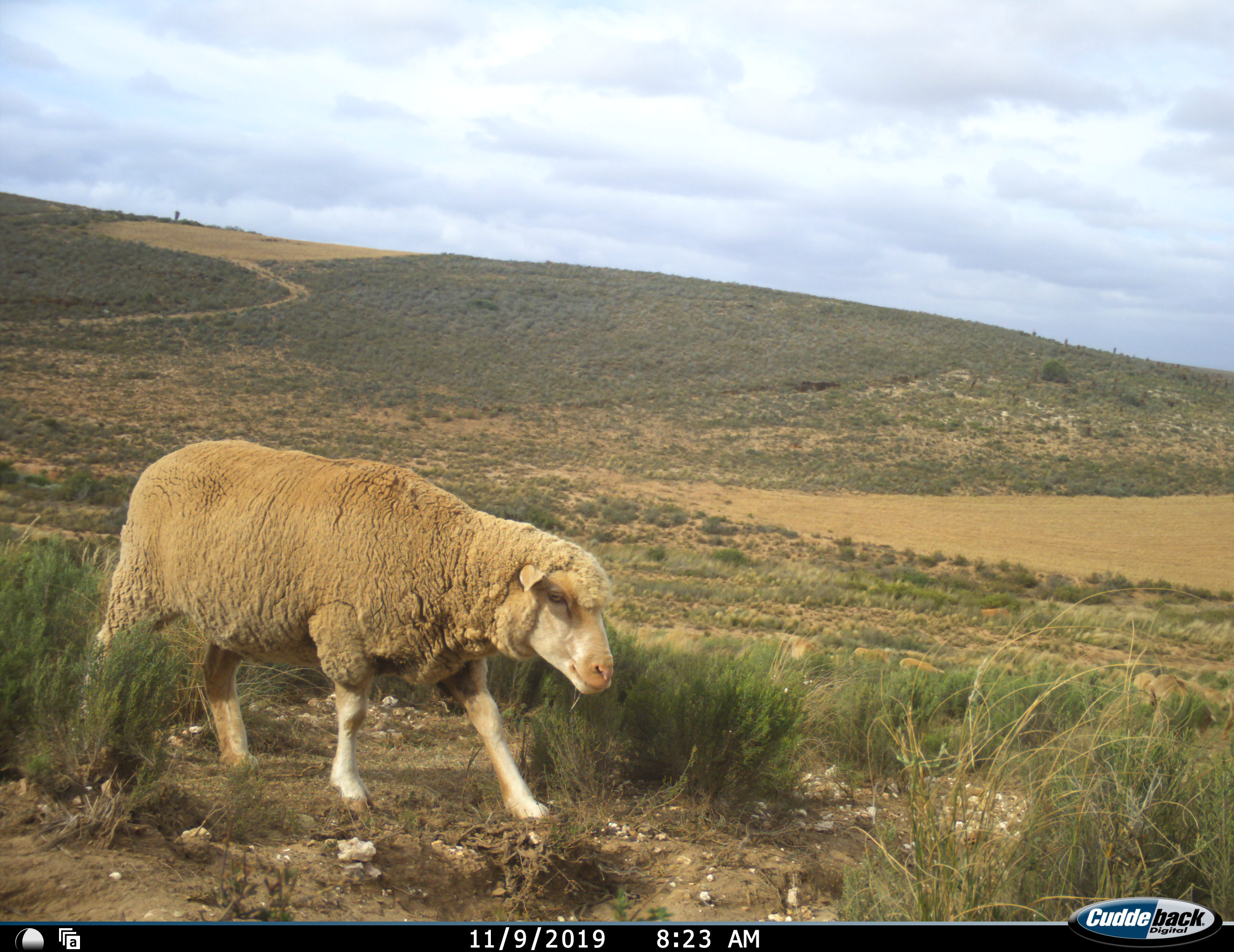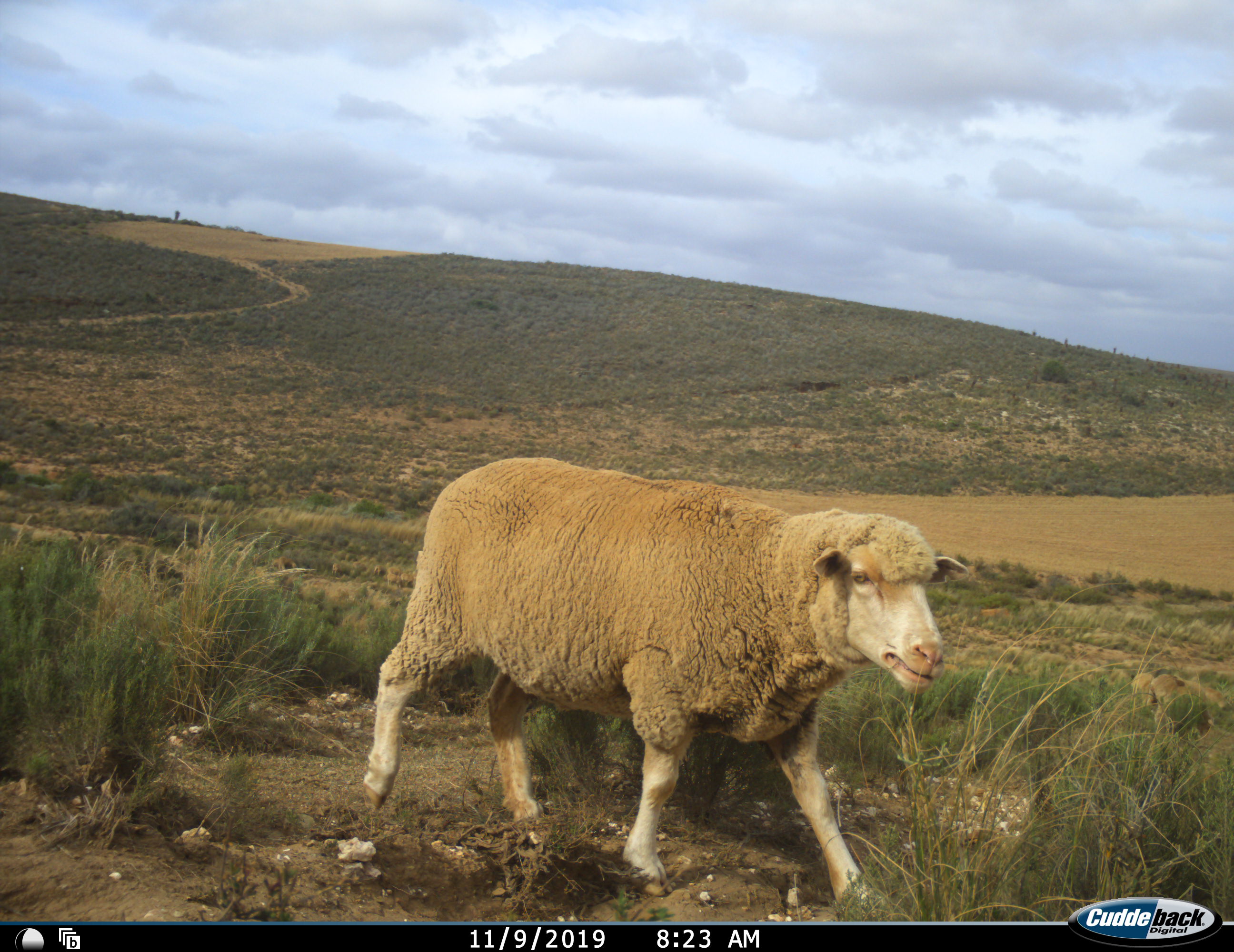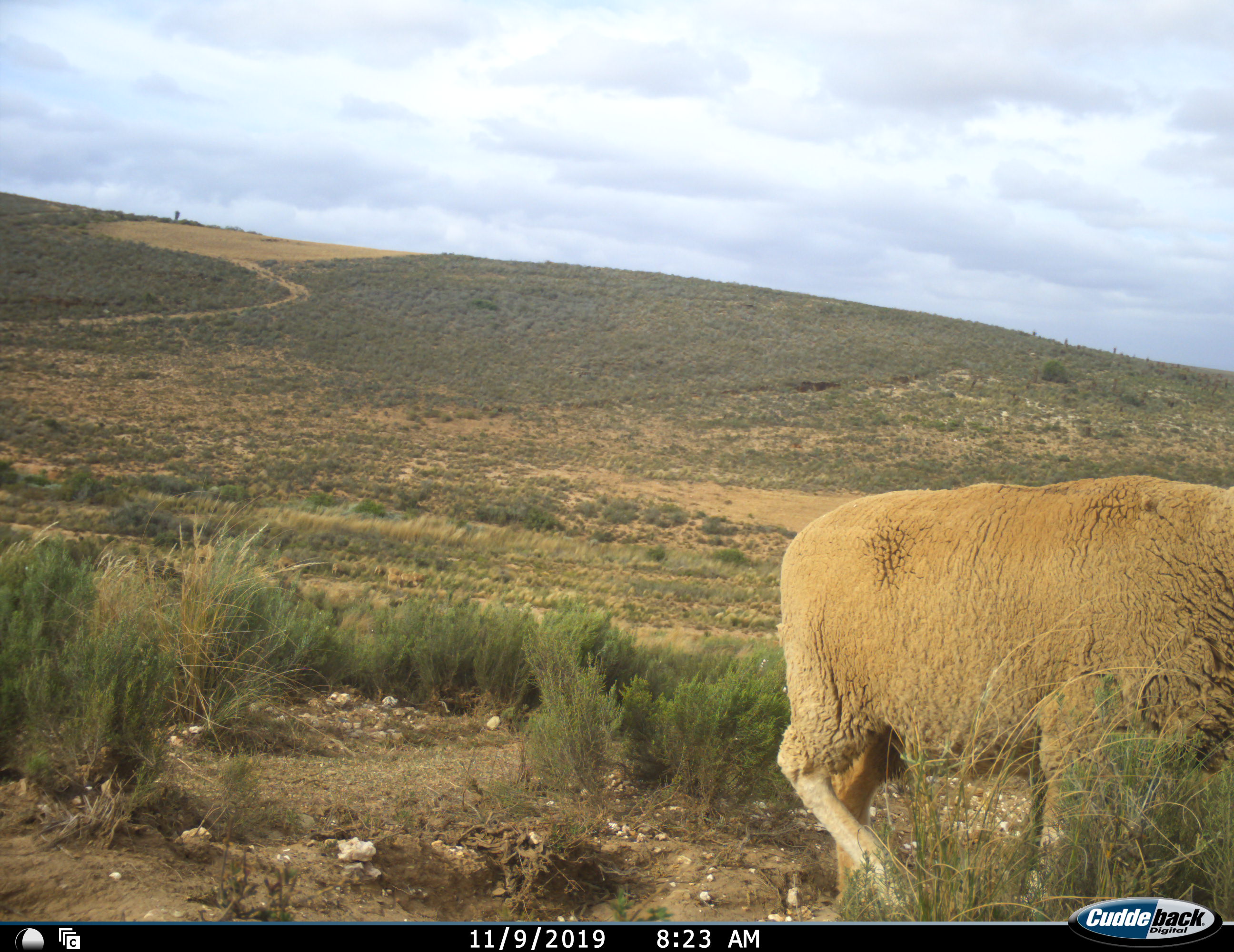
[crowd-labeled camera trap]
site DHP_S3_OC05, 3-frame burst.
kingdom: Animalia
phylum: Chordata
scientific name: Vertebrata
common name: domestic animal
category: domesticanimal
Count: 1.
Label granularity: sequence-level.